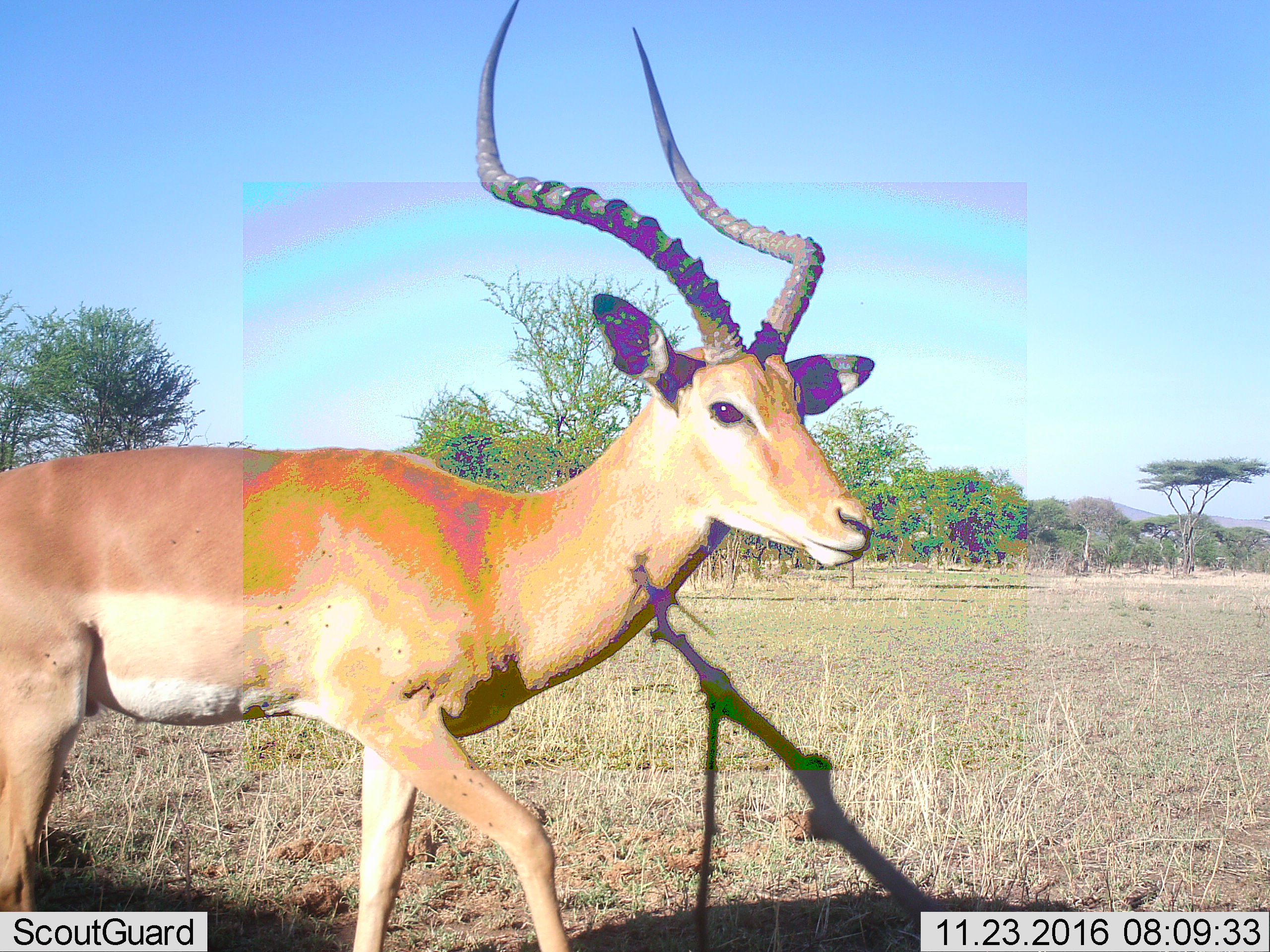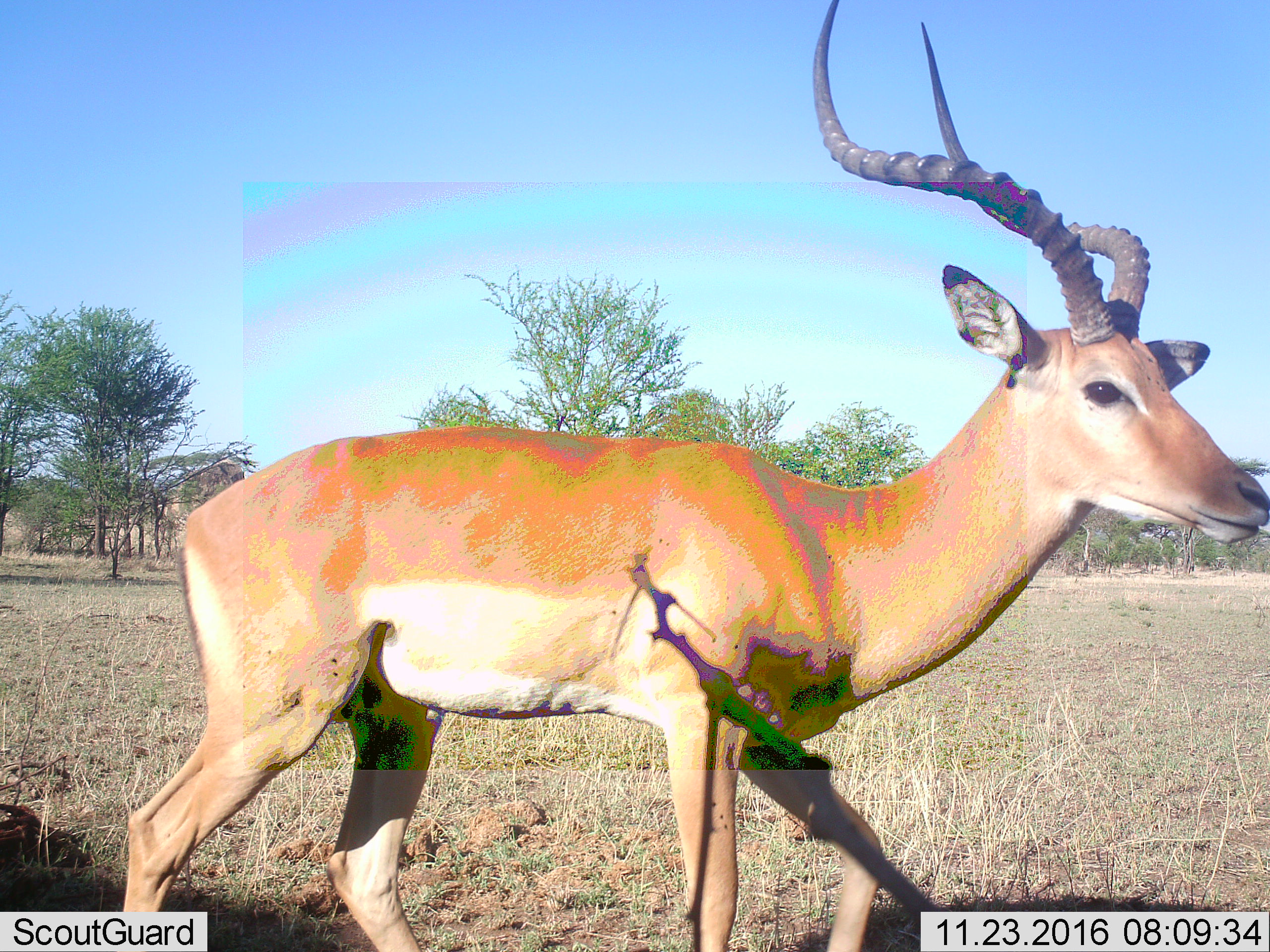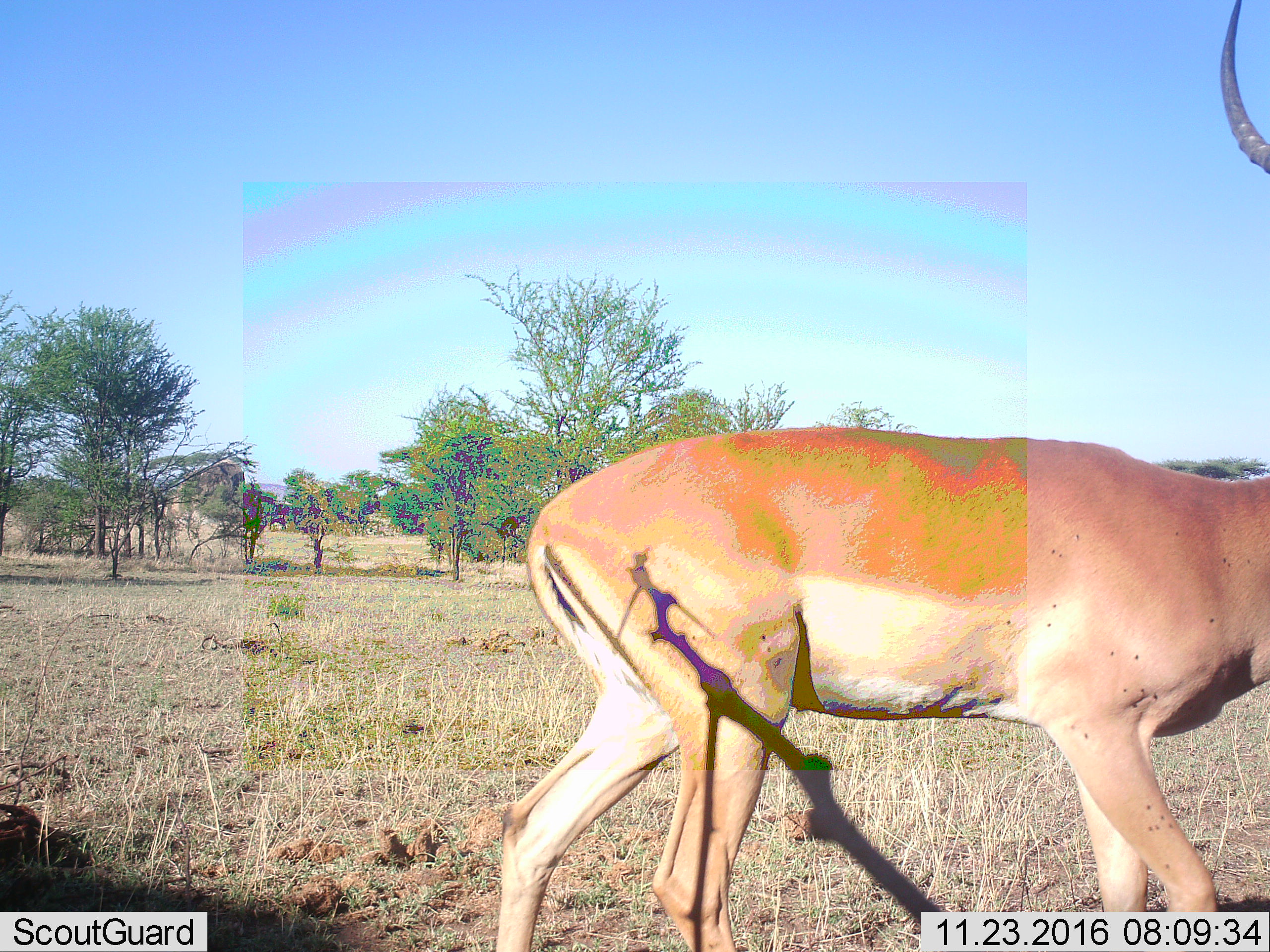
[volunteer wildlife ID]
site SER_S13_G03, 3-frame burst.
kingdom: Animalia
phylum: Chordata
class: Mammalia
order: Artiodactyla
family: Bovidae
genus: Aepyceros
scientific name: Aepyceros melampus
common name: impala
Impala (Aepyceros melampus), count 1. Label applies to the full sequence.